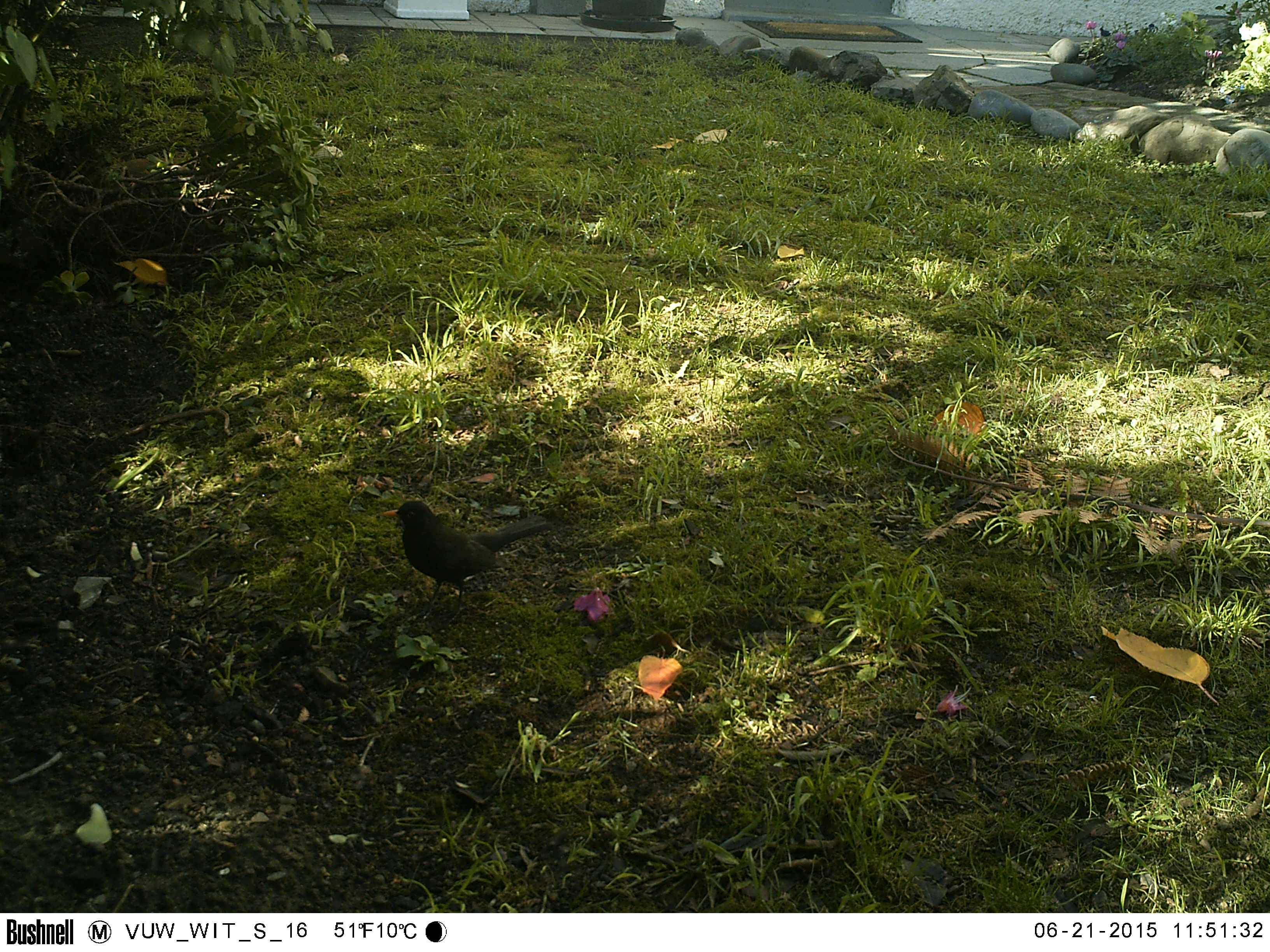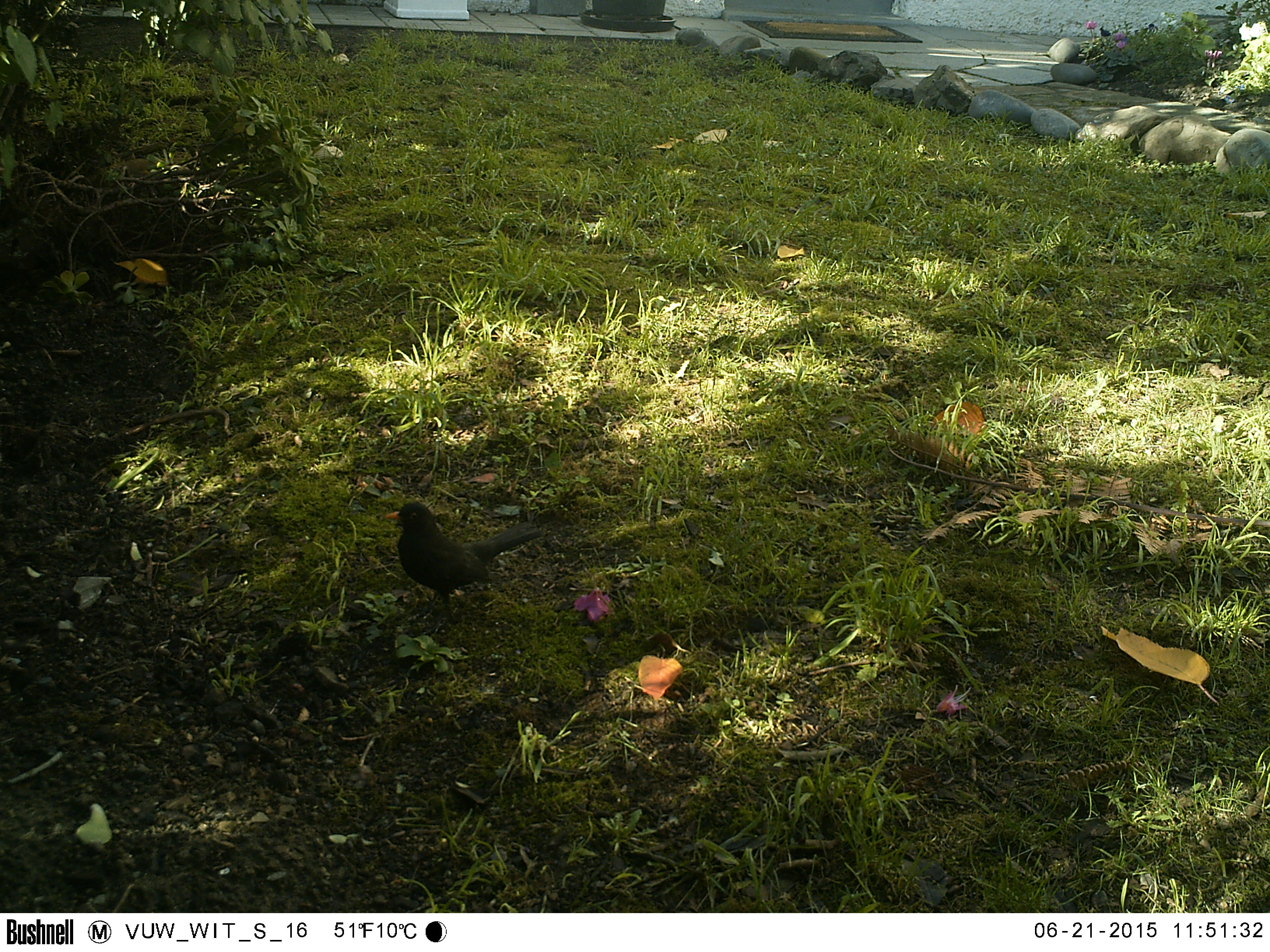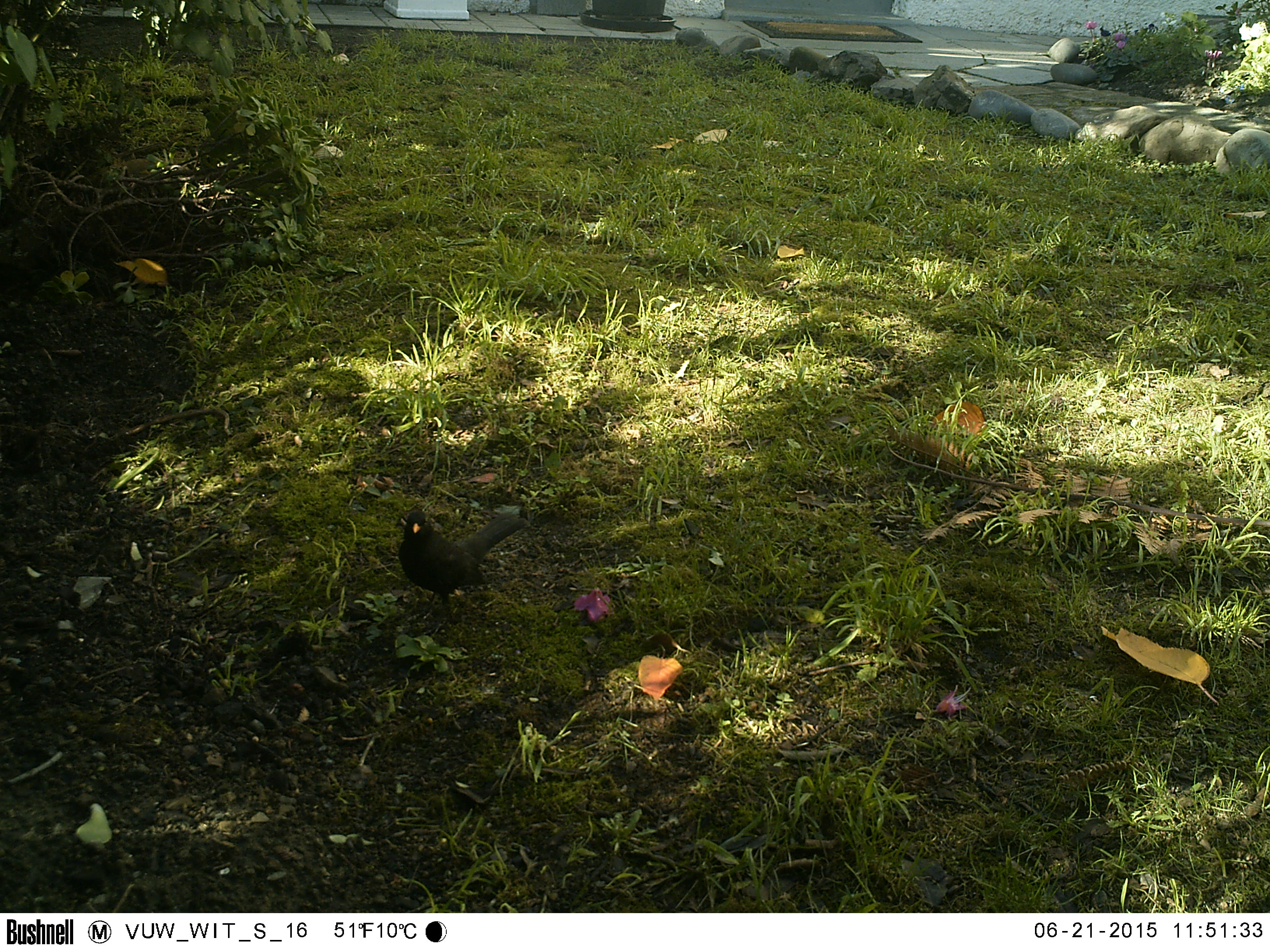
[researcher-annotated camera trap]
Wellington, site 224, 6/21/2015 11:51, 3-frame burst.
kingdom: Animalia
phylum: Chordata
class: Aves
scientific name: Aves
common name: bird